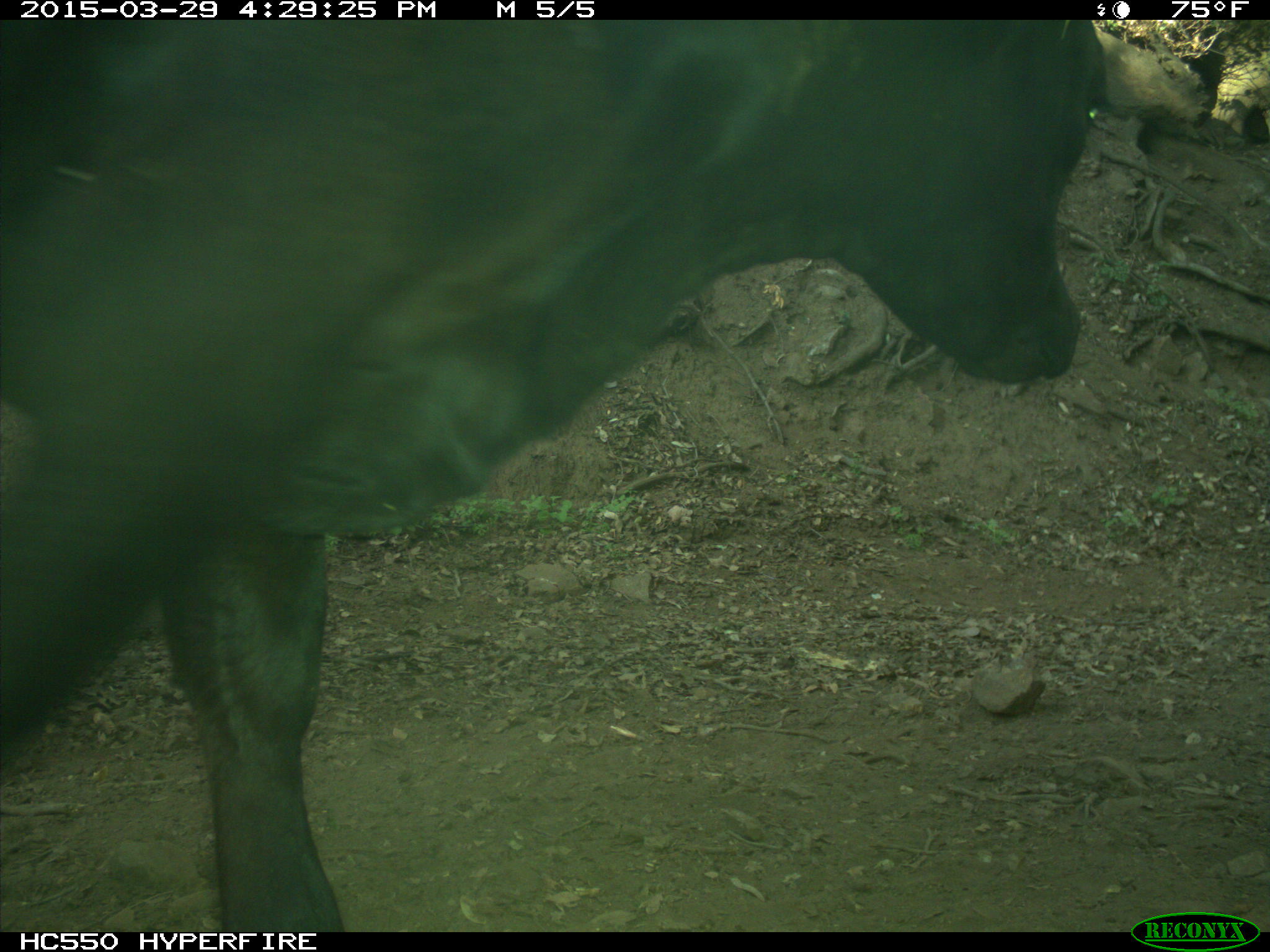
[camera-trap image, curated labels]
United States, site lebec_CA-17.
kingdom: Animalia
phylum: Chordata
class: Mammalia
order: Artiodactyla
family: Bovidae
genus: Bos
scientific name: Bos taurus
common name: domestic cow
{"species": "Bos taurus (domestic cow)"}